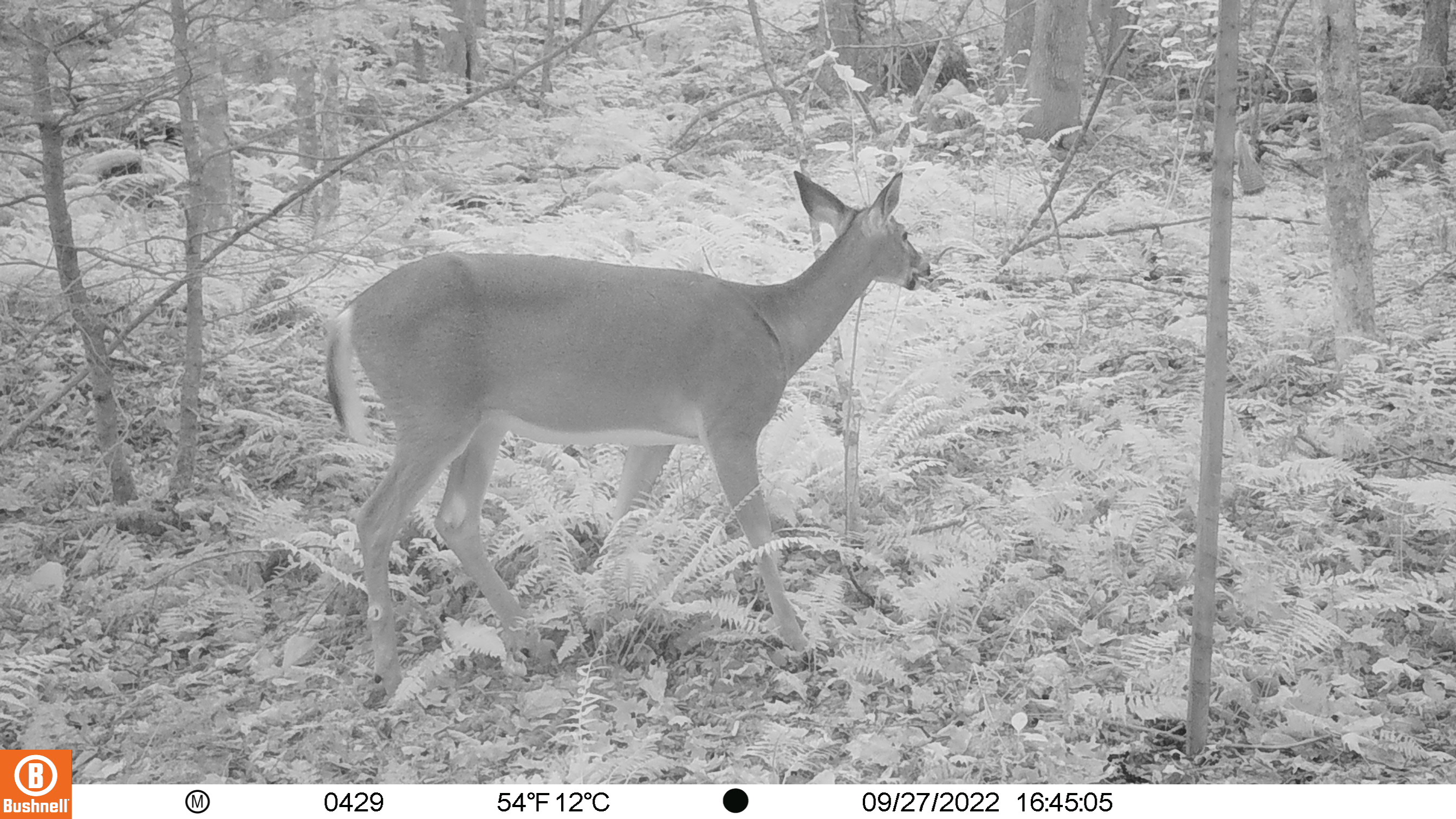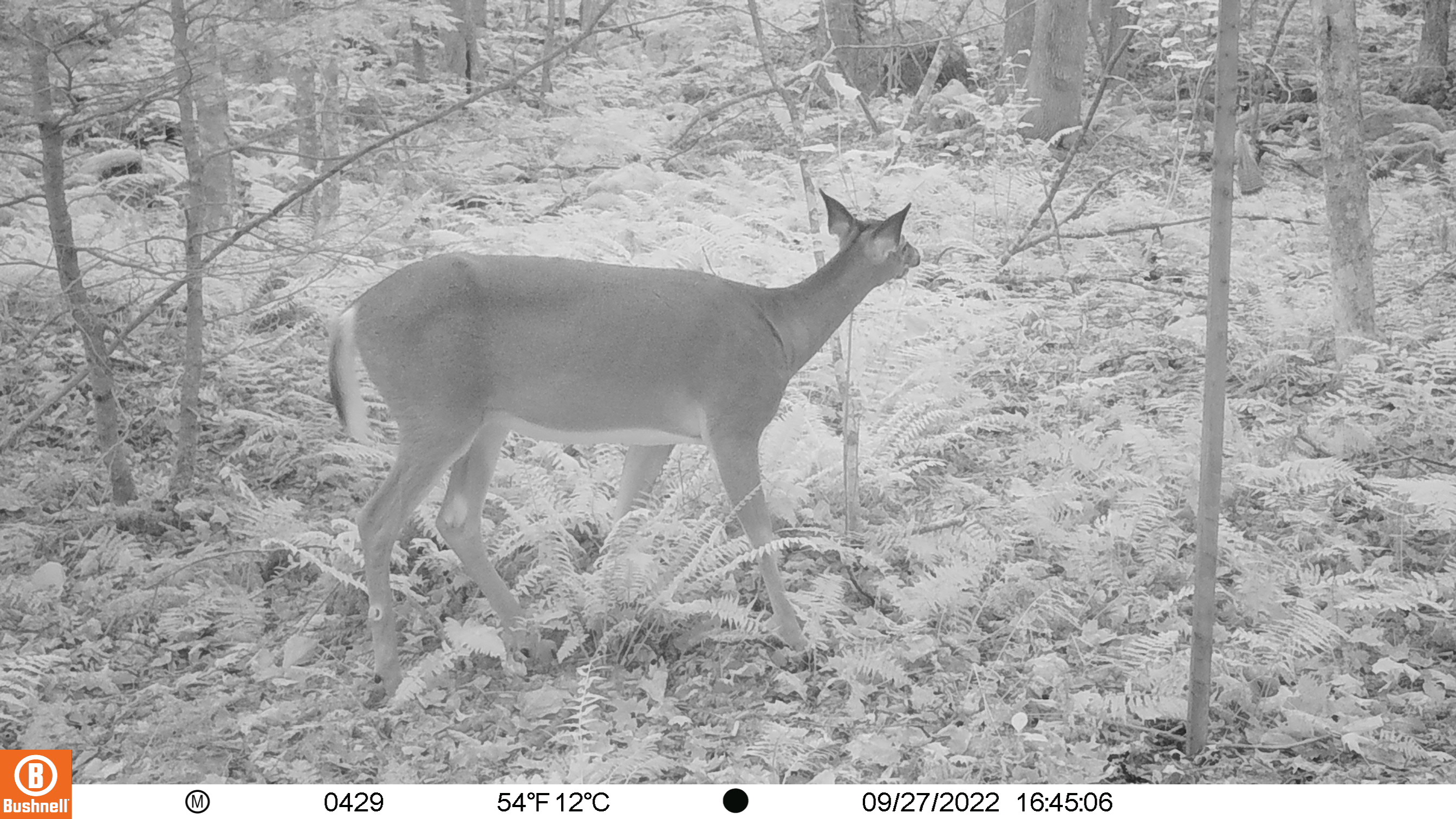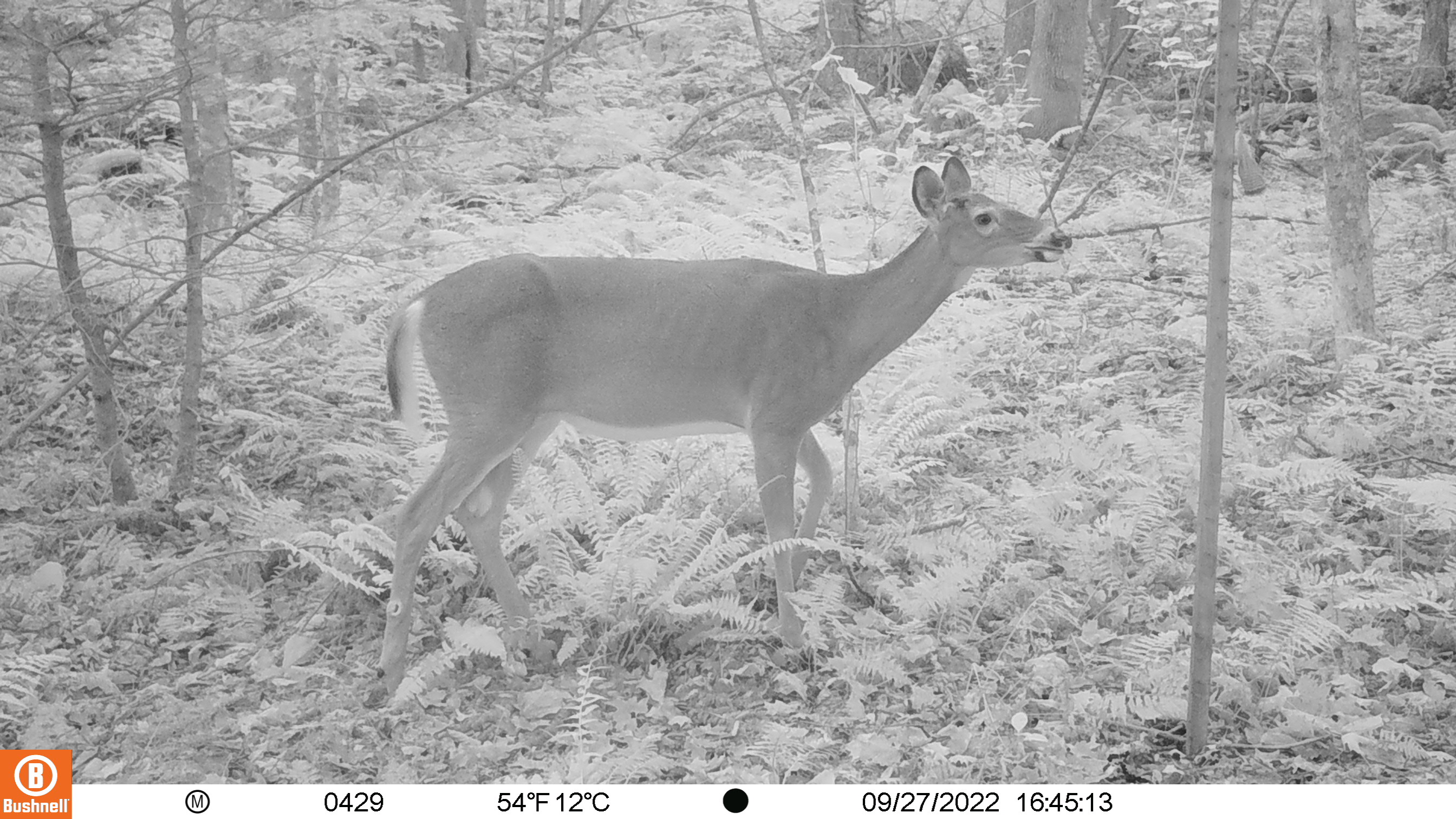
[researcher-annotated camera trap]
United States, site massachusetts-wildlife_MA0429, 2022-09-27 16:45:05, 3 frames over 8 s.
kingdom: Animalia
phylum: Chordata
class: Mammalia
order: Artiodactyla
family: Cervidae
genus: Odocoileus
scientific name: Odocoileus virginianus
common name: white-tailed deer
White-tailed deer (Odocoileus virginianus).